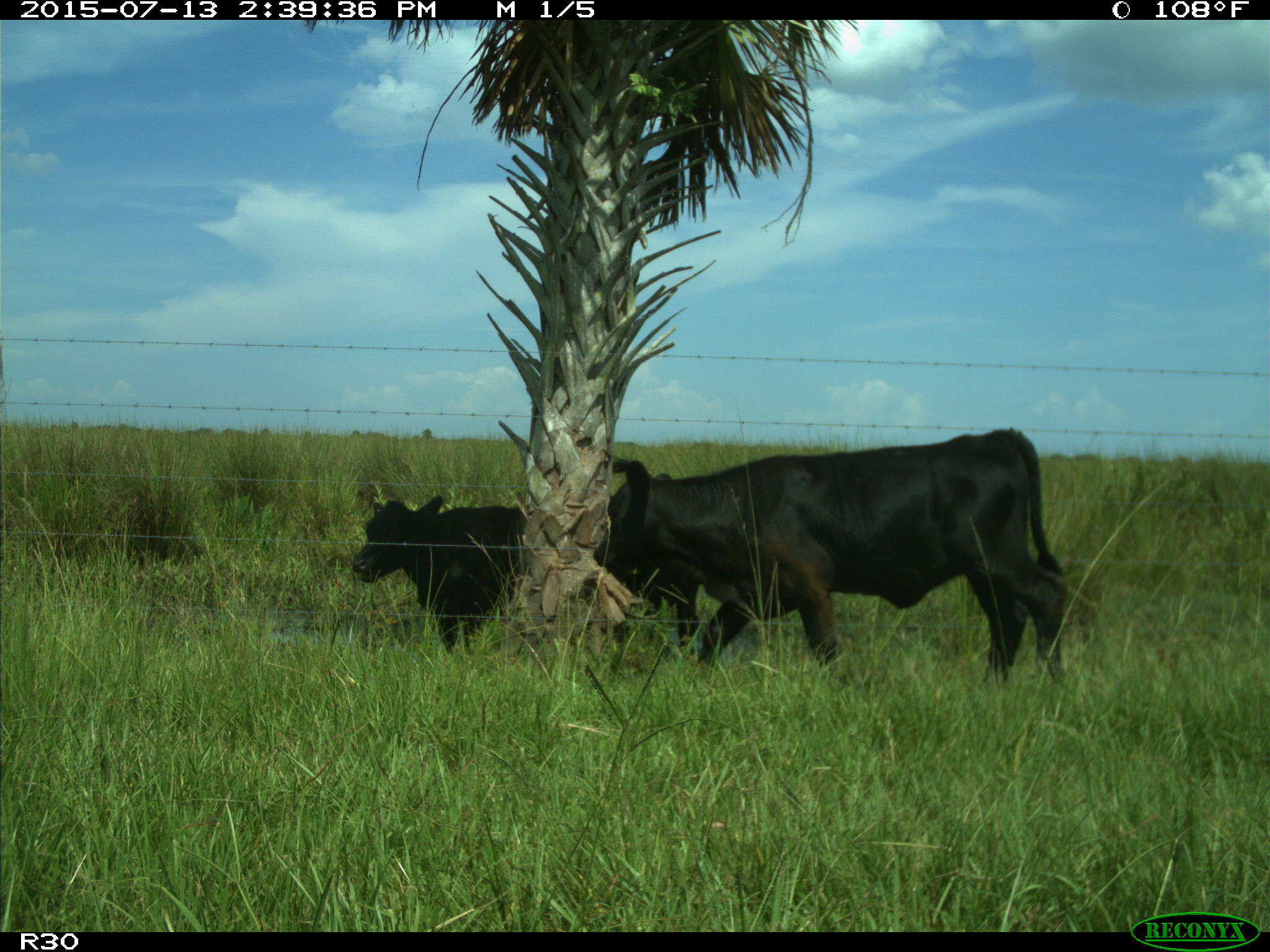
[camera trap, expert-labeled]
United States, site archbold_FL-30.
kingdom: Animalia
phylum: Chordata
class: Mammalia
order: Artiodactyla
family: Bovidae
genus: Bos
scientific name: Bos taurus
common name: domestic cow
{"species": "Bos taurus (domestic cow)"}